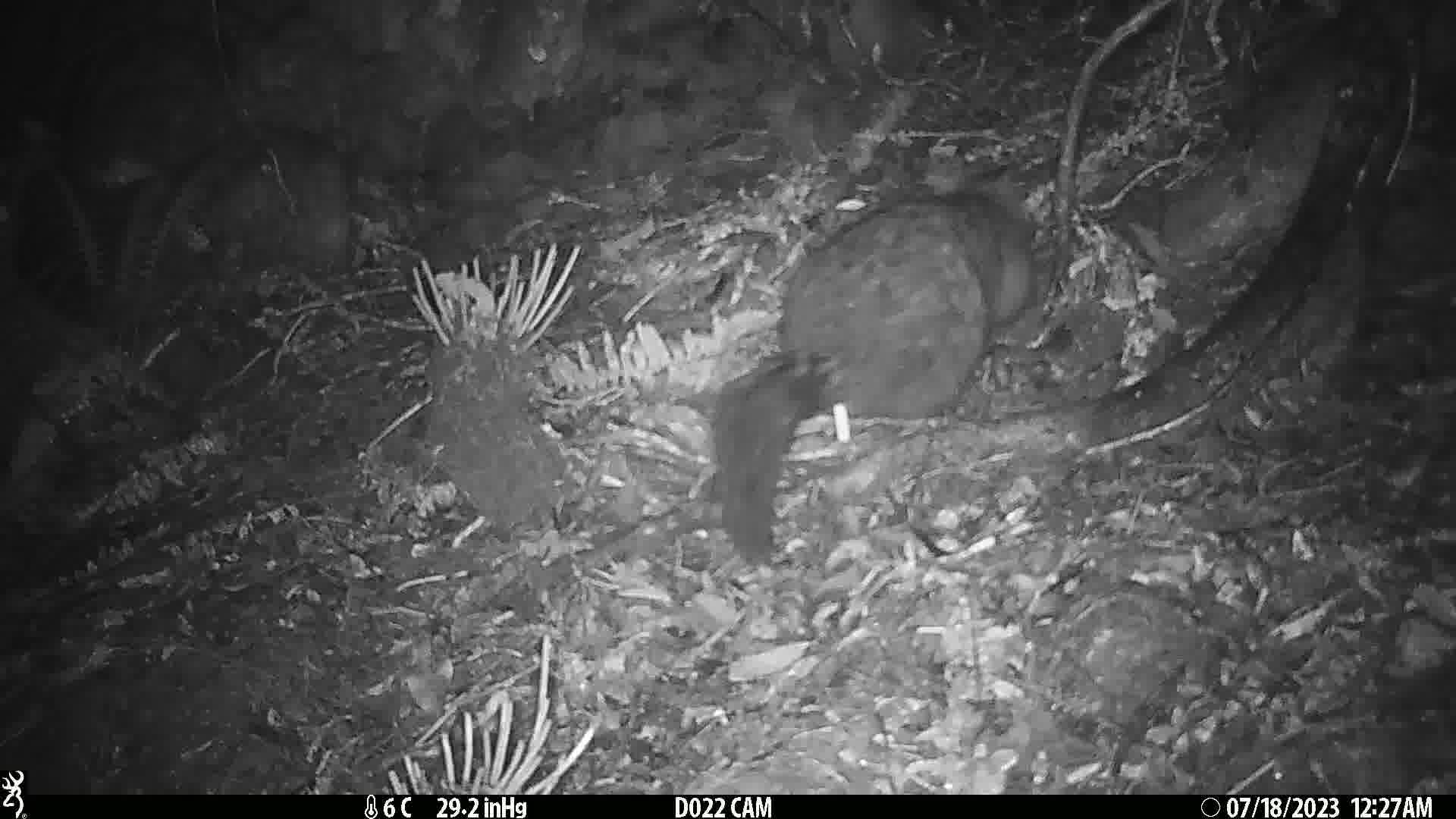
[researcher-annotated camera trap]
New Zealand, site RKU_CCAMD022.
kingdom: Animalia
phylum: Chordata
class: Mammalia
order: Diprotodontia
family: Phalangeridae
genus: Trichosurus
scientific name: Trichosurus vulpecula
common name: common brushtail possum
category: possum